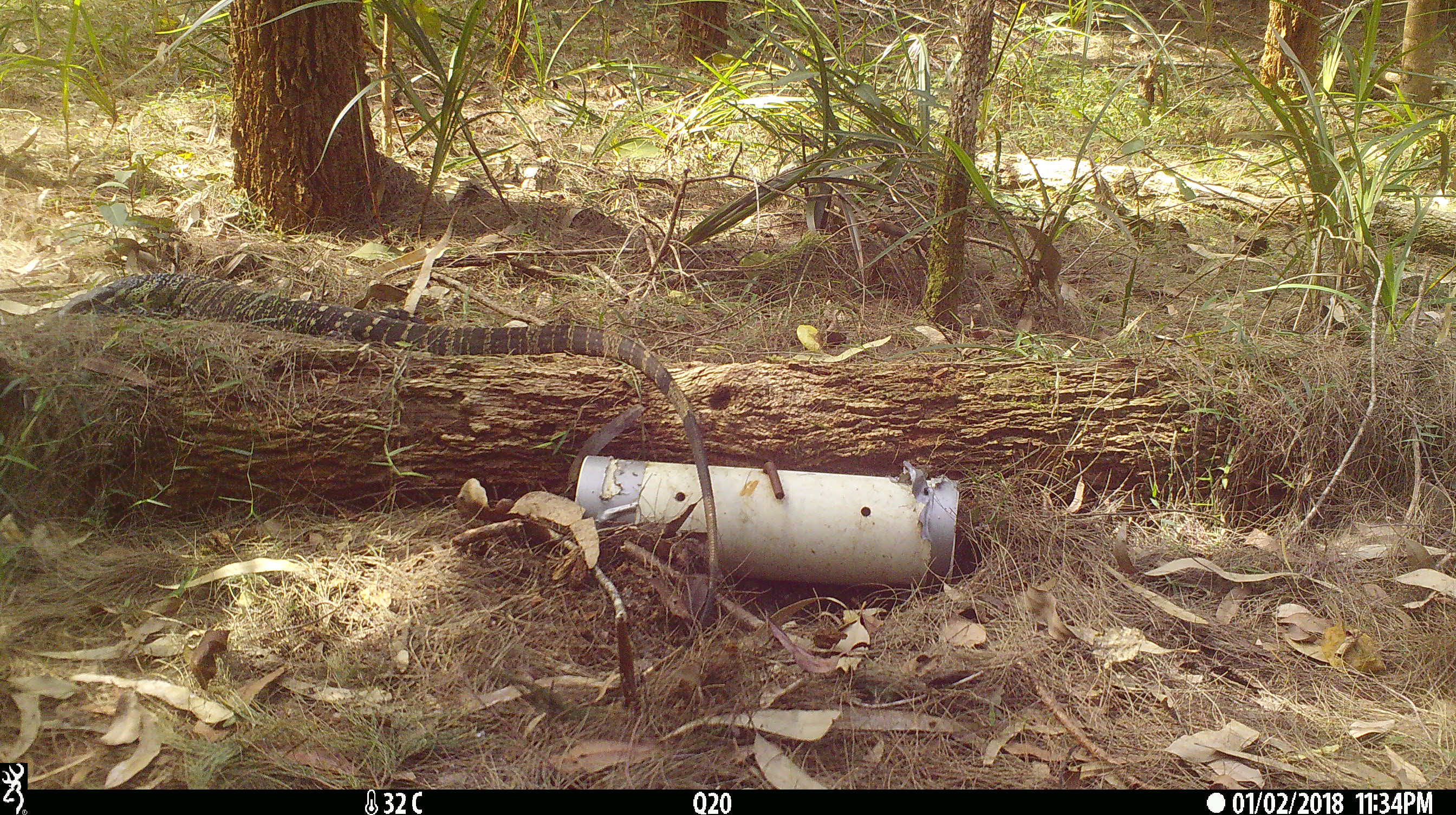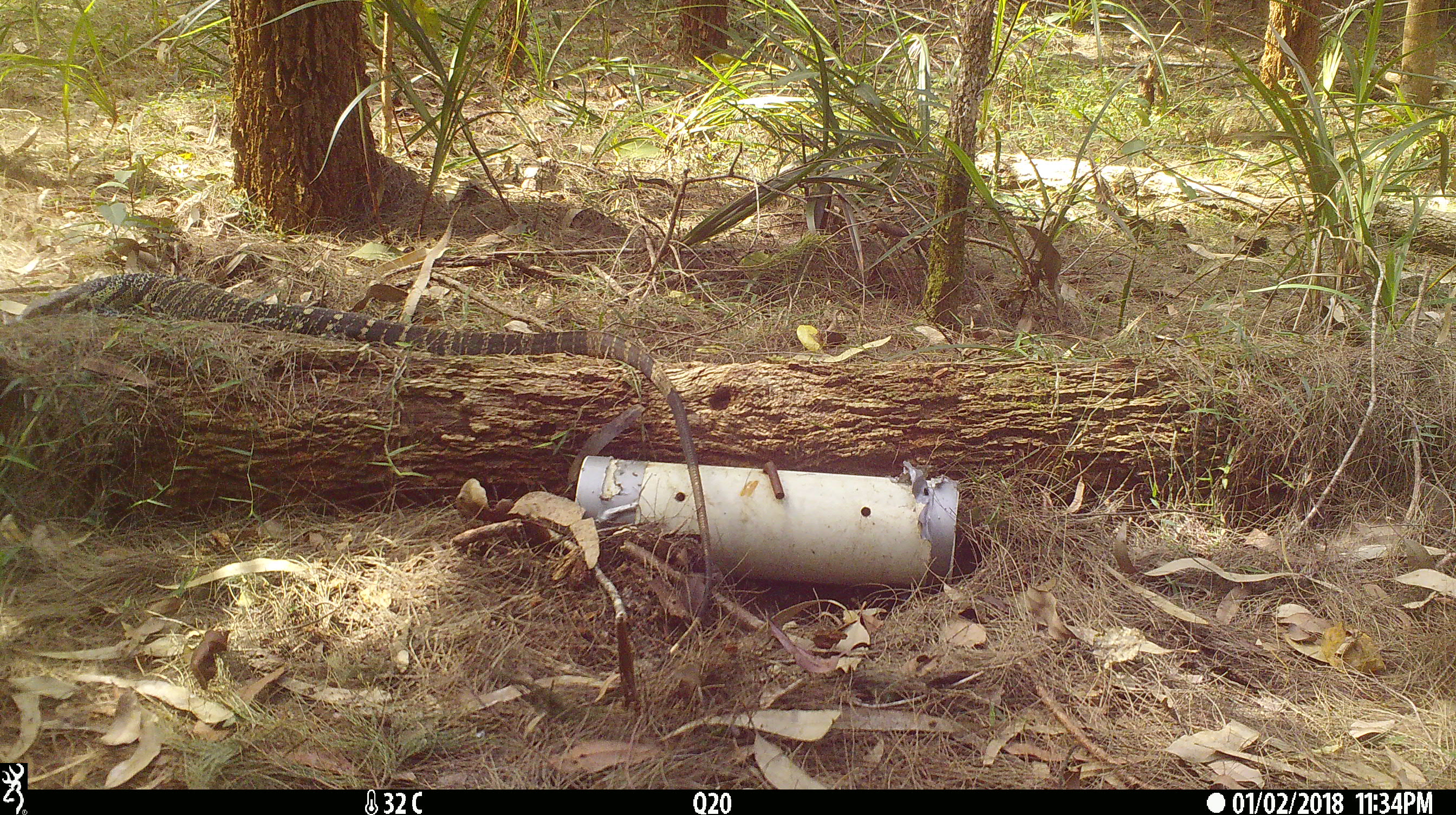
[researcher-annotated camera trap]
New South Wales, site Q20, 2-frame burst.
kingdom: Animalia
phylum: Chordata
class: Reptilia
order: Squamata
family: Varanidae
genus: Varanus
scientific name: Varanus varius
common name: lace monitor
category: goanna